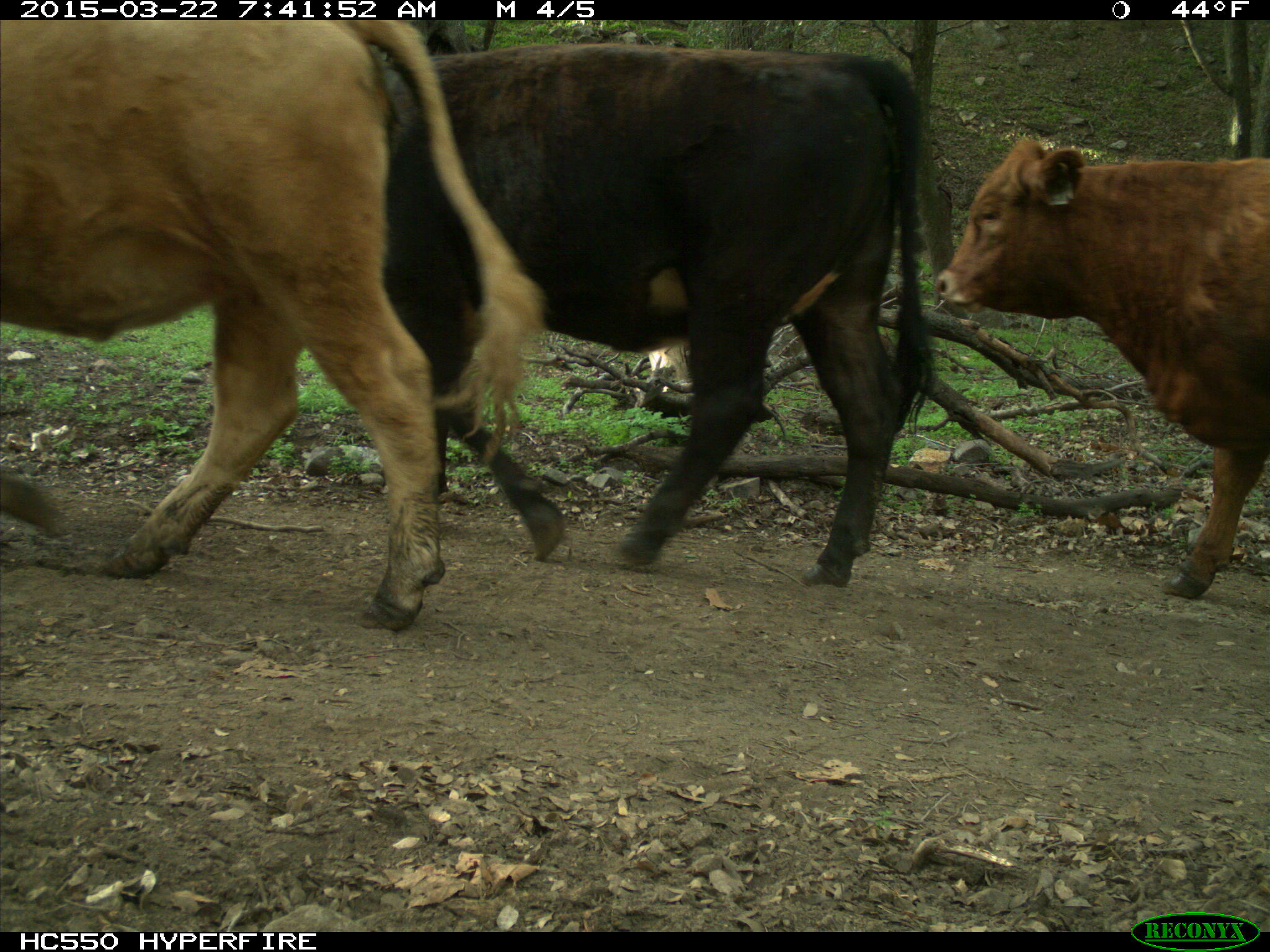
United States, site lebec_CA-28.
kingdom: Animalia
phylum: Chordata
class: Mammalia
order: Artiodactyla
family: Bovidae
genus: Bos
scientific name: Bos taurus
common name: domestic cow